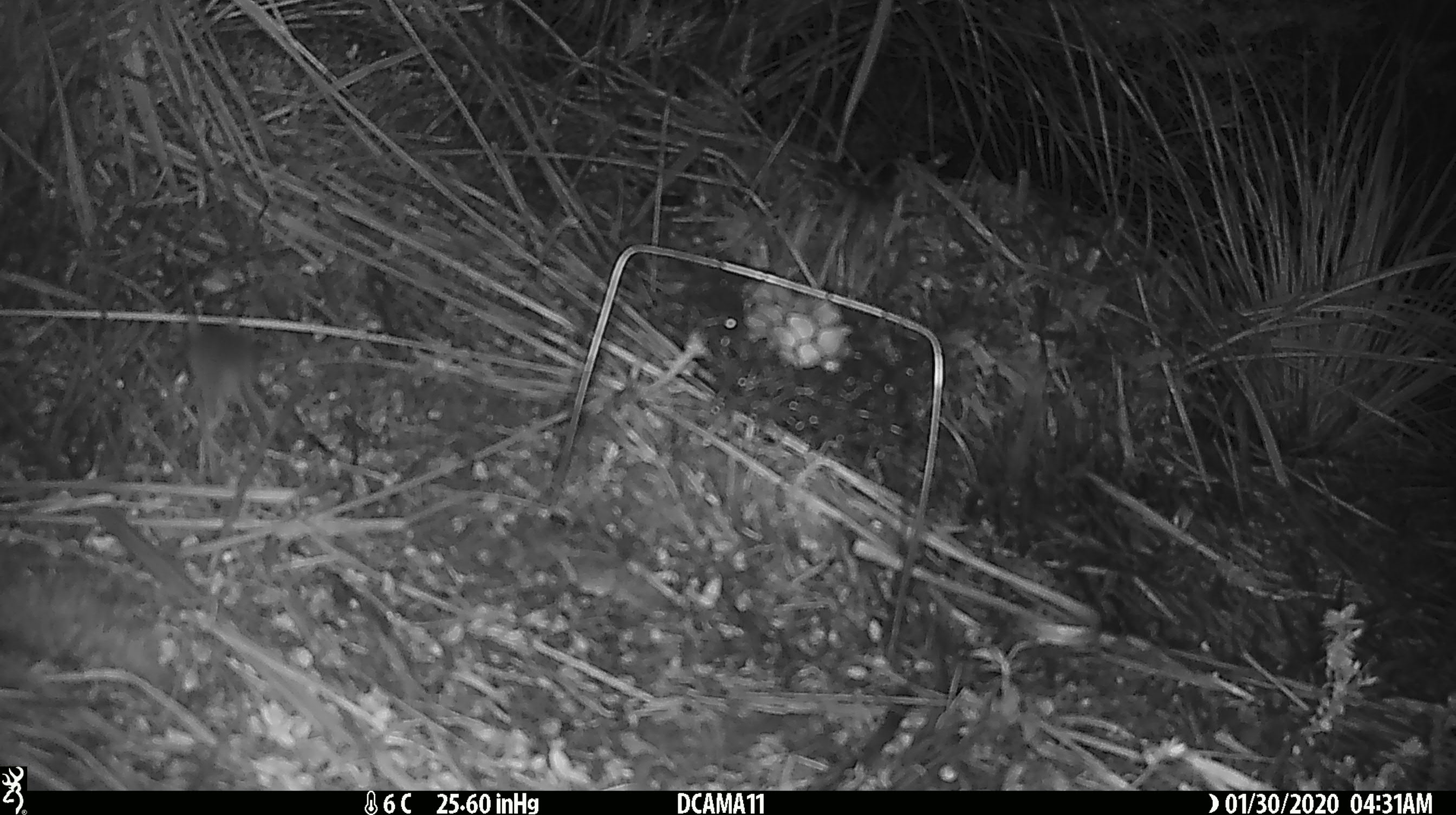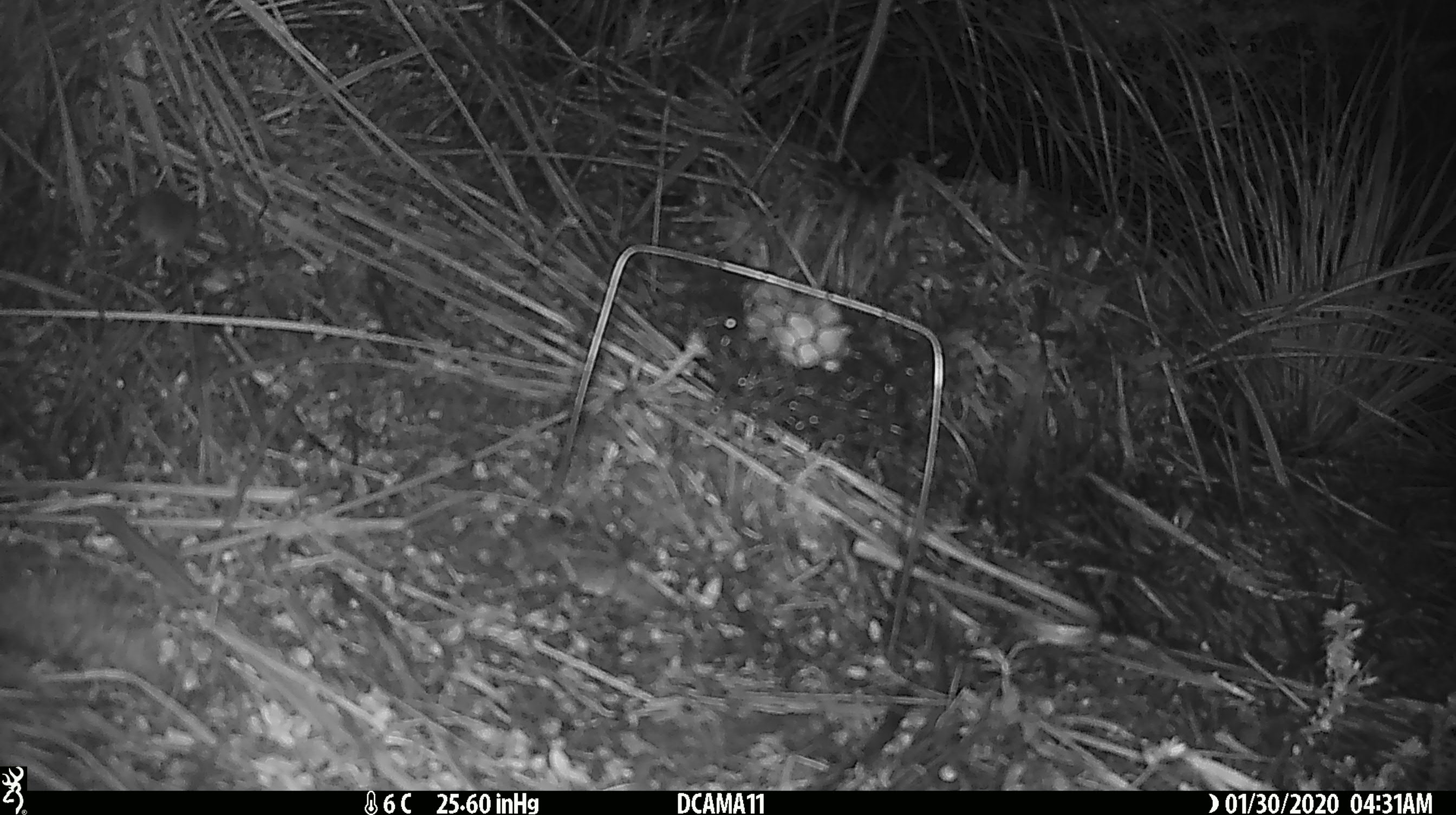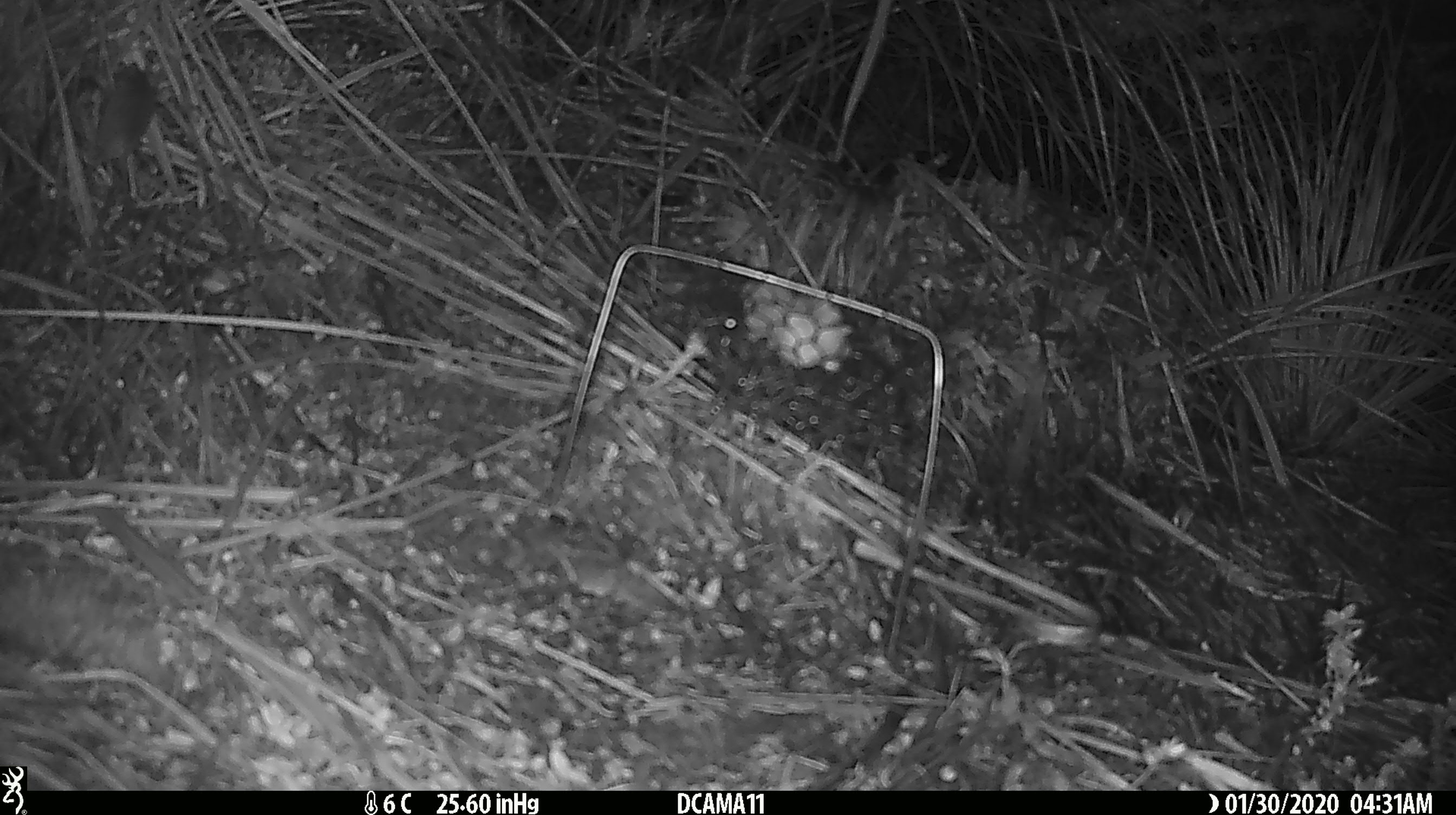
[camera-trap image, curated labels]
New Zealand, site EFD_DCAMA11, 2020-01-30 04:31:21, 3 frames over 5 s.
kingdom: Animalia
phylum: Chordata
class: Mammalia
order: Rodentia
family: Muridae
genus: Mus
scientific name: Mus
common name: mouse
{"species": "mouse (Mus)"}